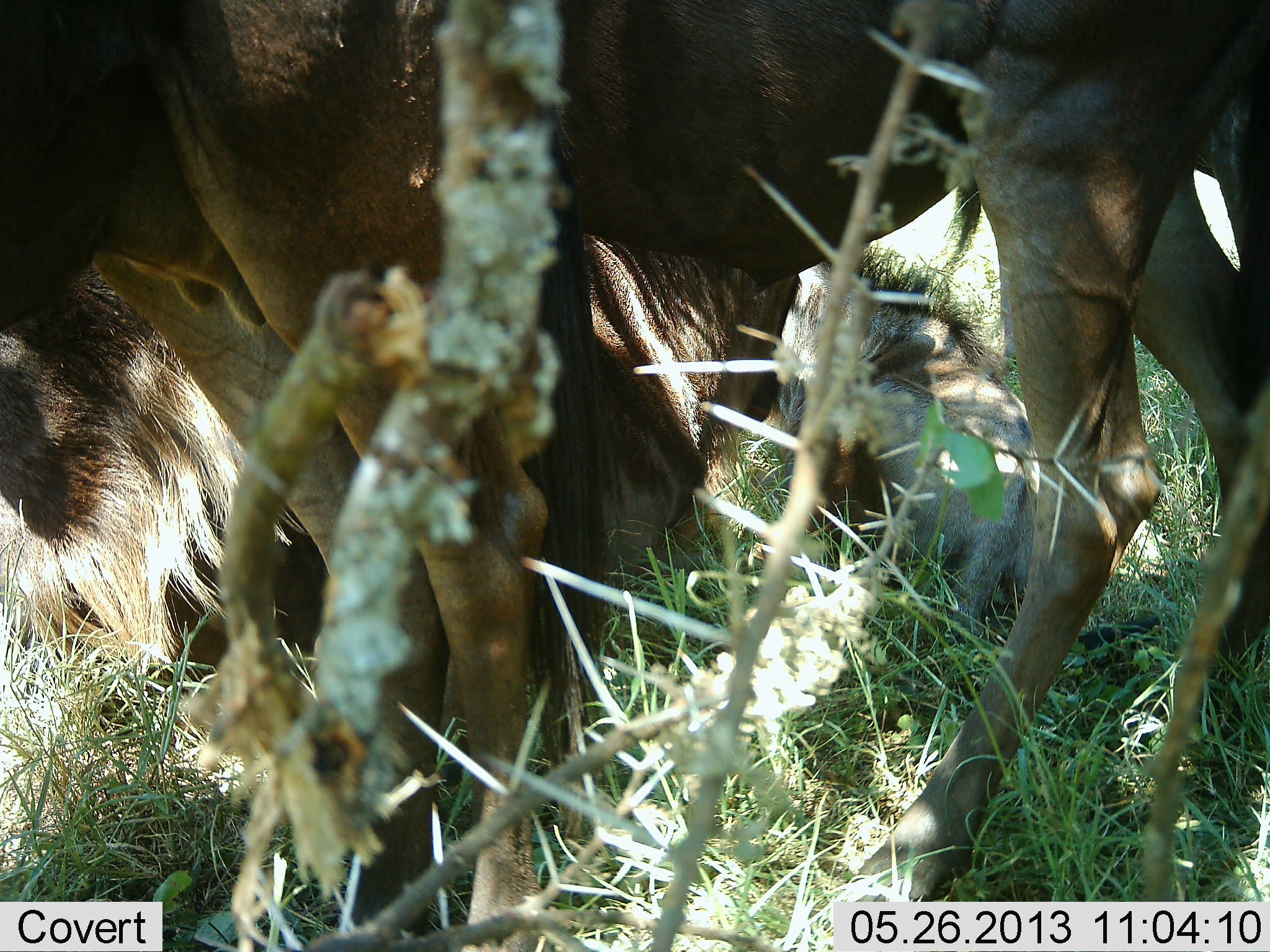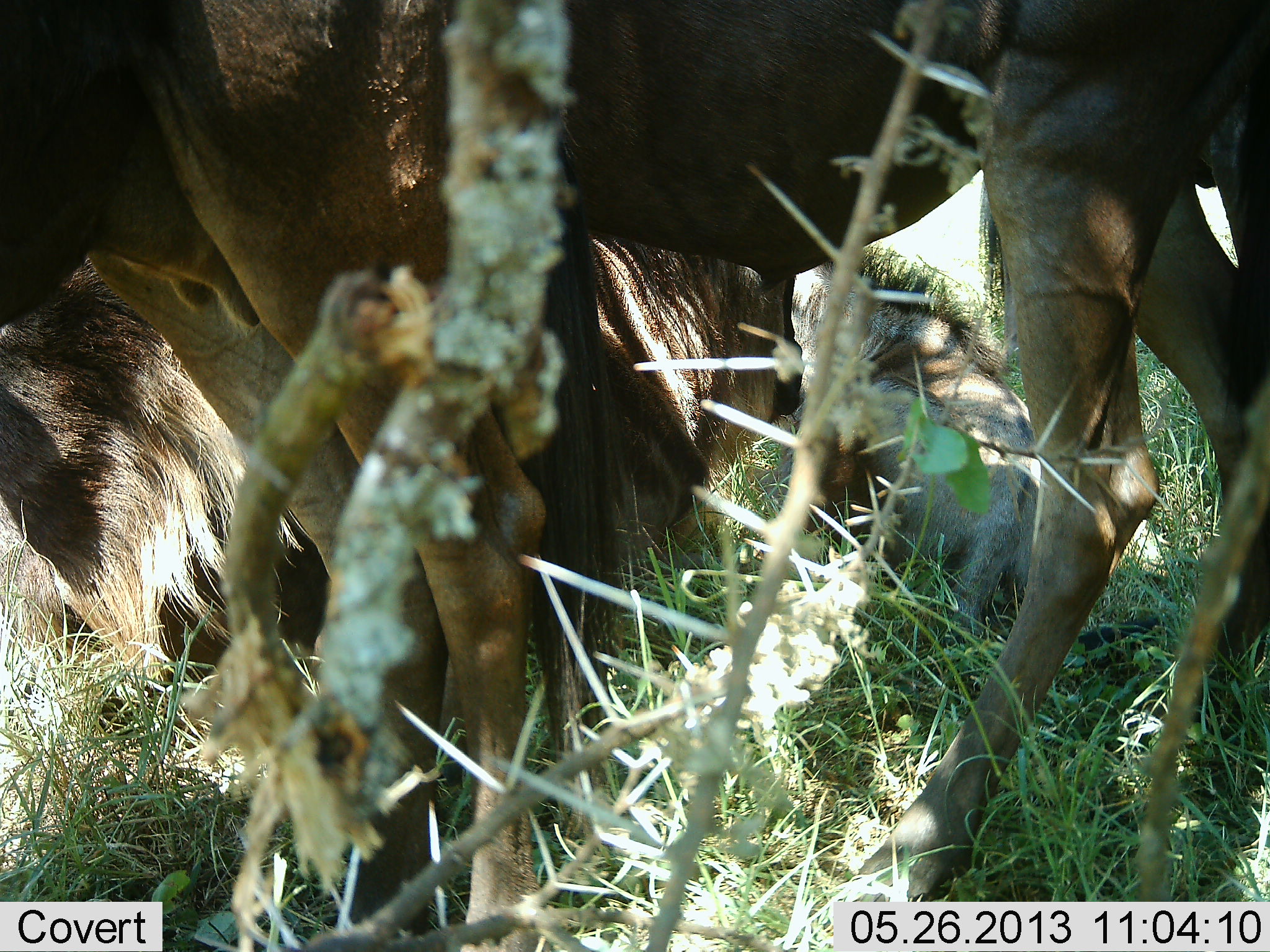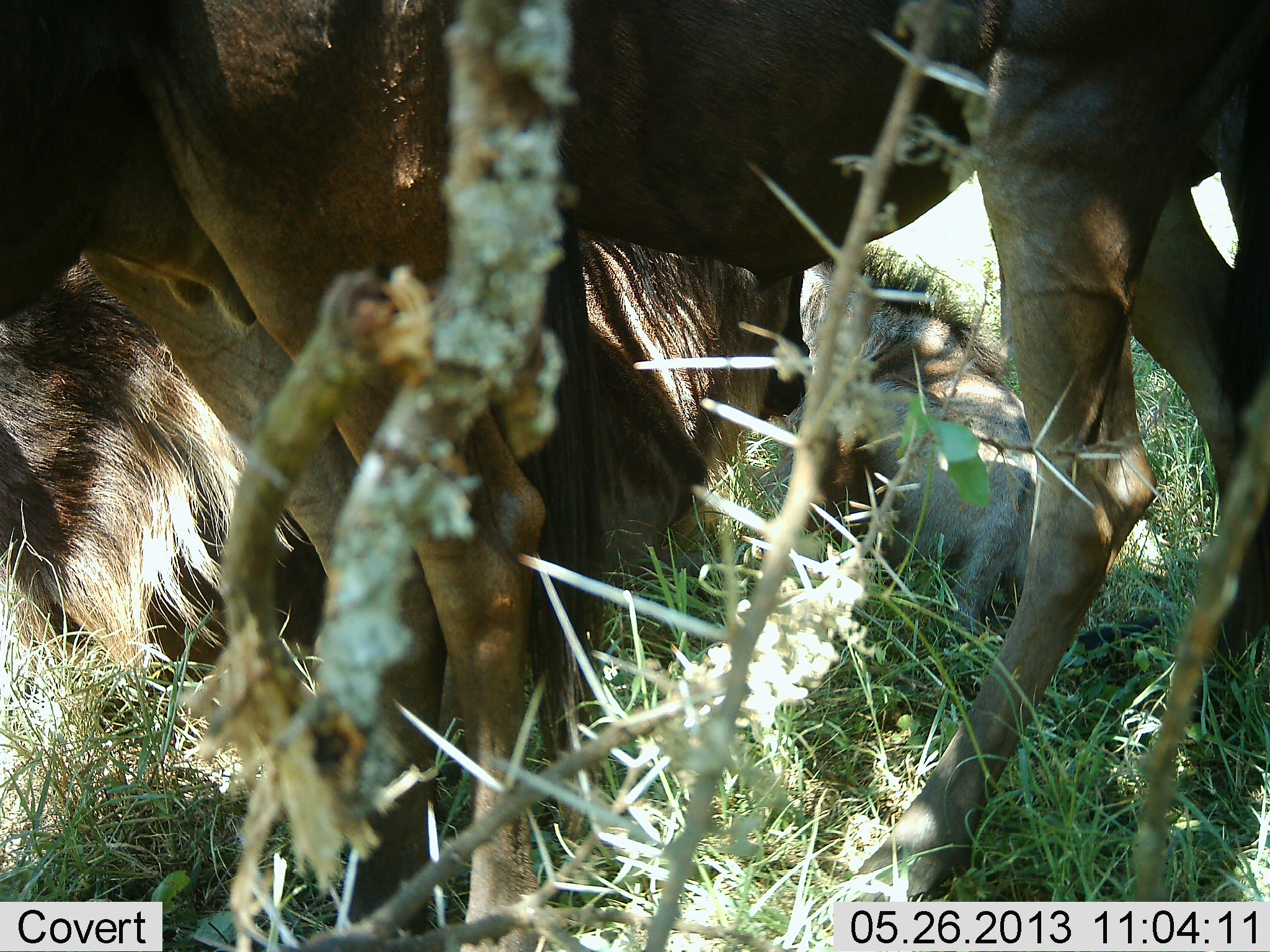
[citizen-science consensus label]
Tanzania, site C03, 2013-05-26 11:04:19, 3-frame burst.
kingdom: Animalia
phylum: Chordata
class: Mammalia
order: Artiodactyla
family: Bovidae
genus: Connochaetes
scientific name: Connochaetes taurinus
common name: blue wildebeest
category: wildebeest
Wildebeest (blue wildebeest) (Connochaetes taurinus), count 3. Behavior (volunteer vote fractions): standing 73%, resting 91%, moving 0%, interacting 0%. Young present (vote fraction): 27%. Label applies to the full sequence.